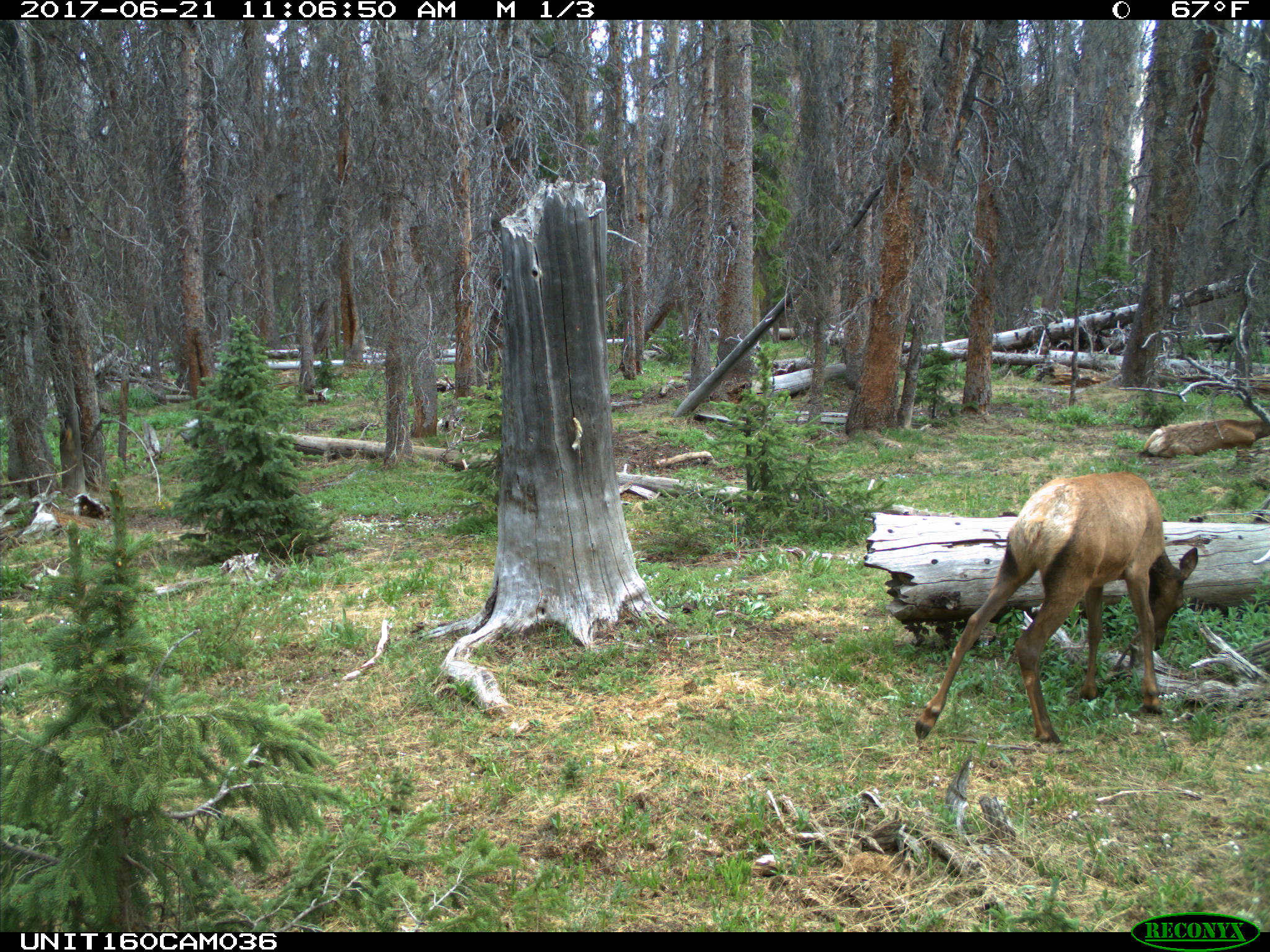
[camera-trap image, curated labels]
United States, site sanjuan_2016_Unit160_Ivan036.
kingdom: Animalia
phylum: Chordata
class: Mammalia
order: Artiodactyla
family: Cervidae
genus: Cervus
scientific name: Cervus elaphus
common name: red deer